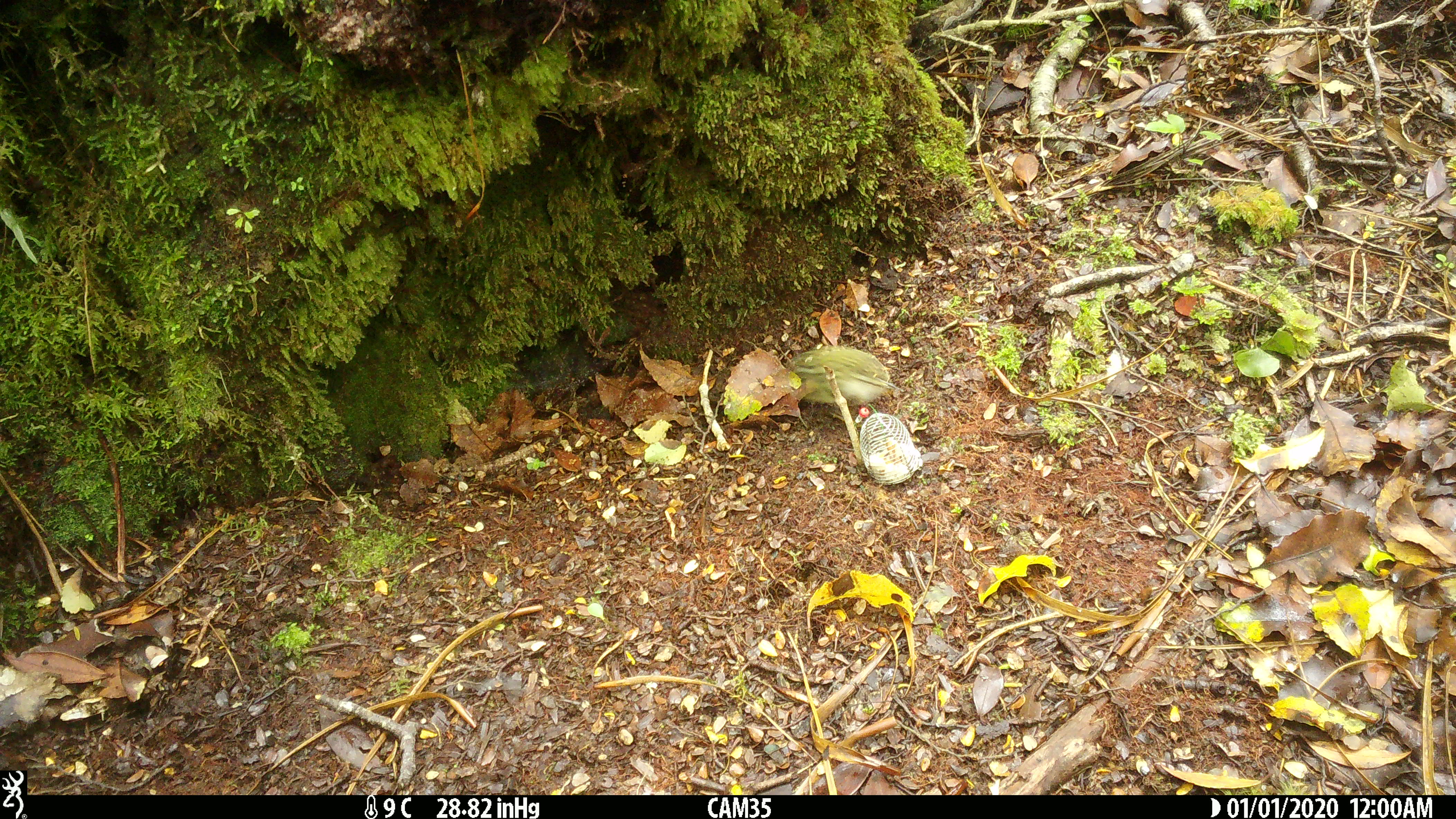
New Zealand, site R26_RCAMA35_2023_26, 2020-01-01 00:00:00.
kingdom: Animalia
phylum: Chordata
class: Aves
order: Passeriformes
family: Acanthisittidae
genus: Acanthisitta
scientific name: Acanthisitta chloris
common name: rifleman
Rifleman (Acanthisitta chloris).